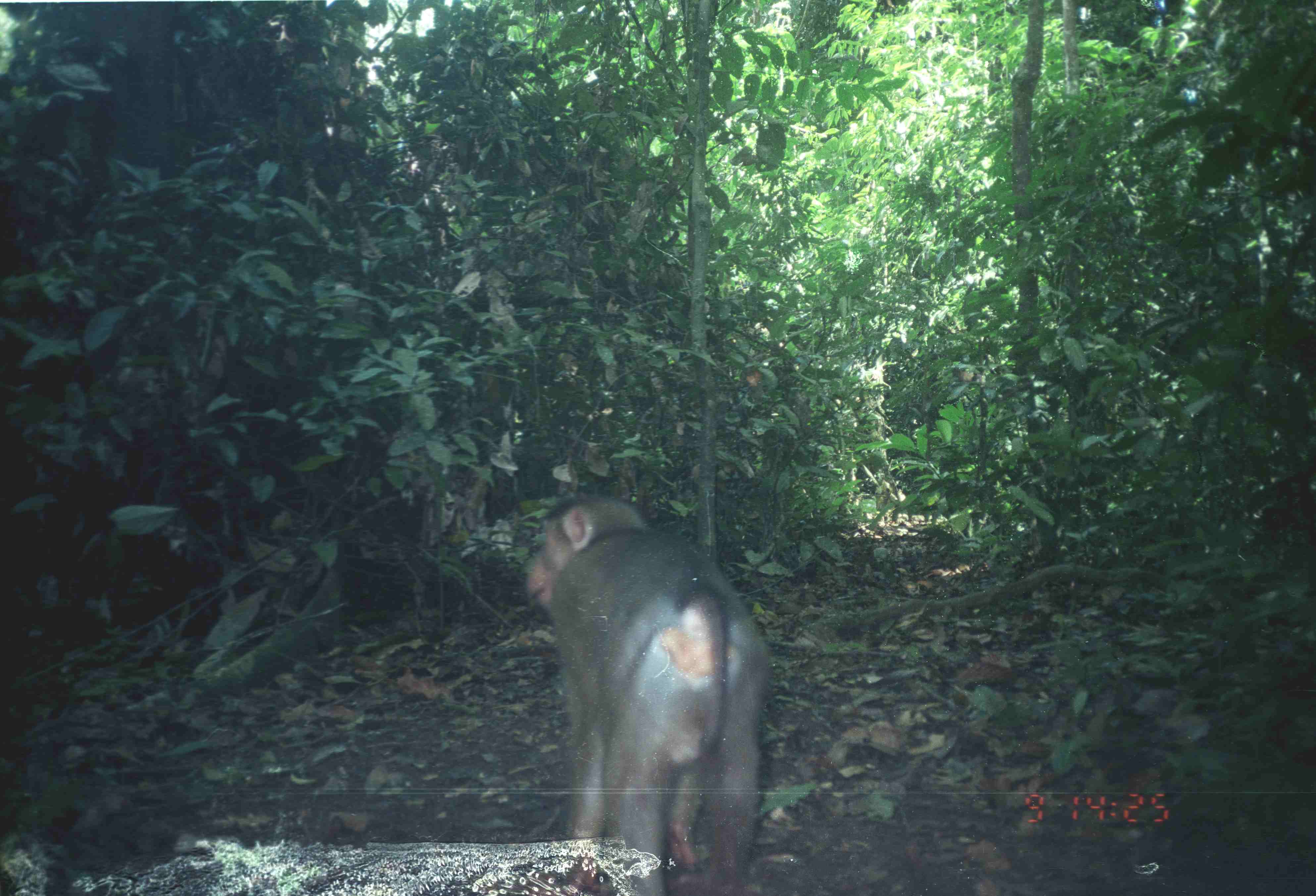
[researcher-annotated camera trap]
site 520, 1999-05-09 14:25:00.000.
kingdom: Animalia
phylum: Chordata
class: Mammalia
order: Primates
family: Cercopithecidae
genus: Macaca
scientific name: Macaca nemestrina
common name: southern pig-tailed macaque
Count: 1.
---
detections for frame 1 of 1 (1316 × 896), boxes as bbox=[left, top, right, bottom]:
macaca nemestrina: bbox=[520, 490, 777, 895]